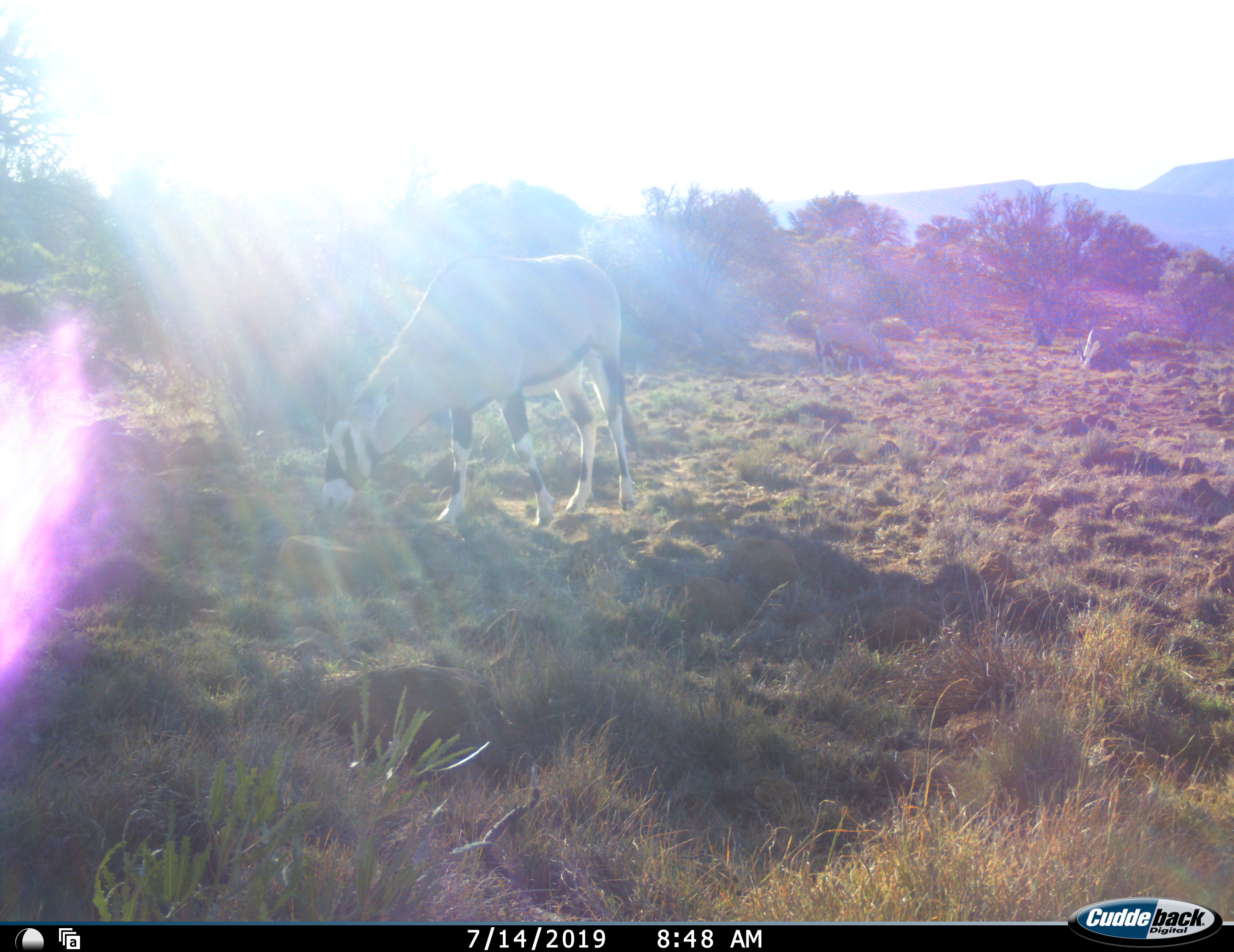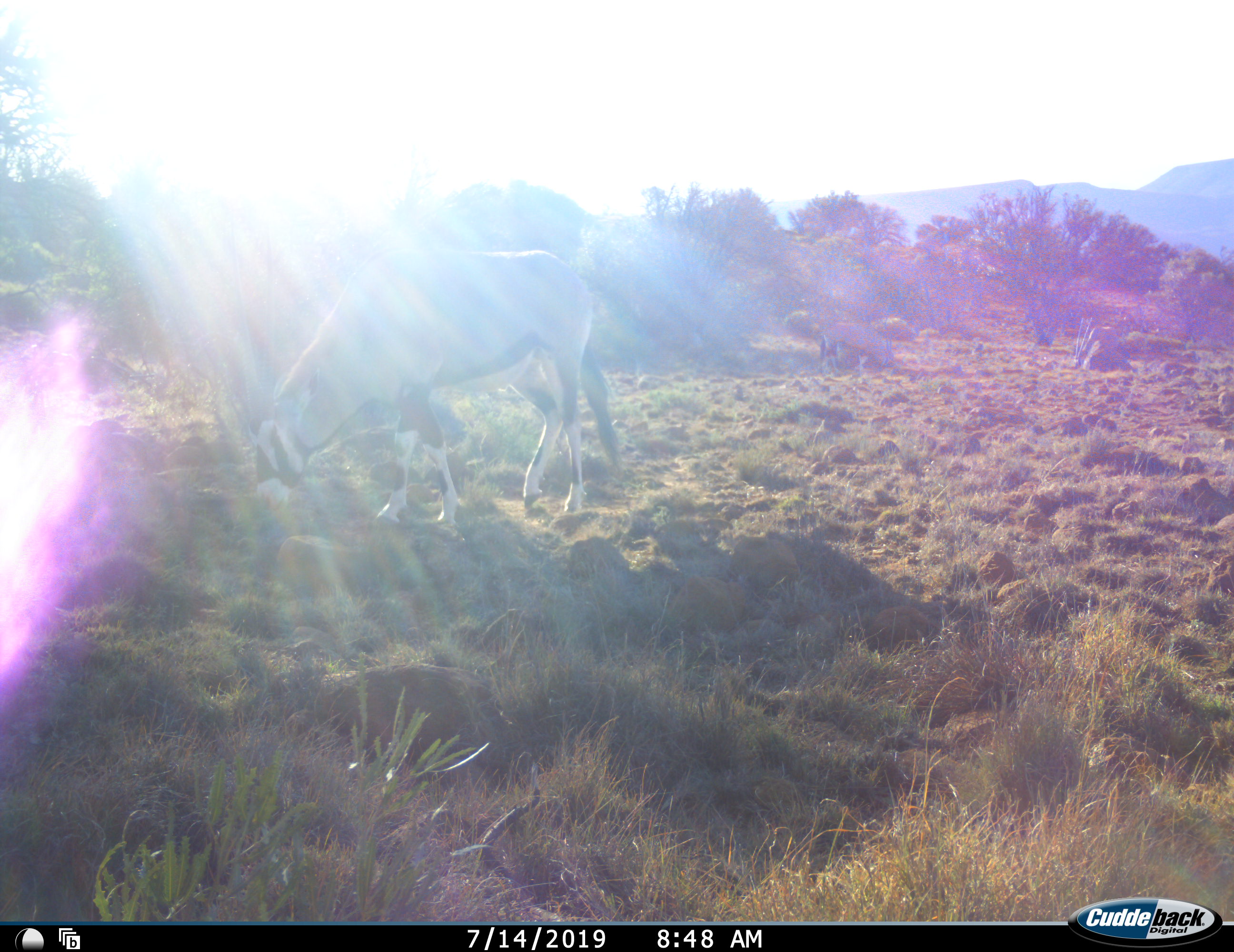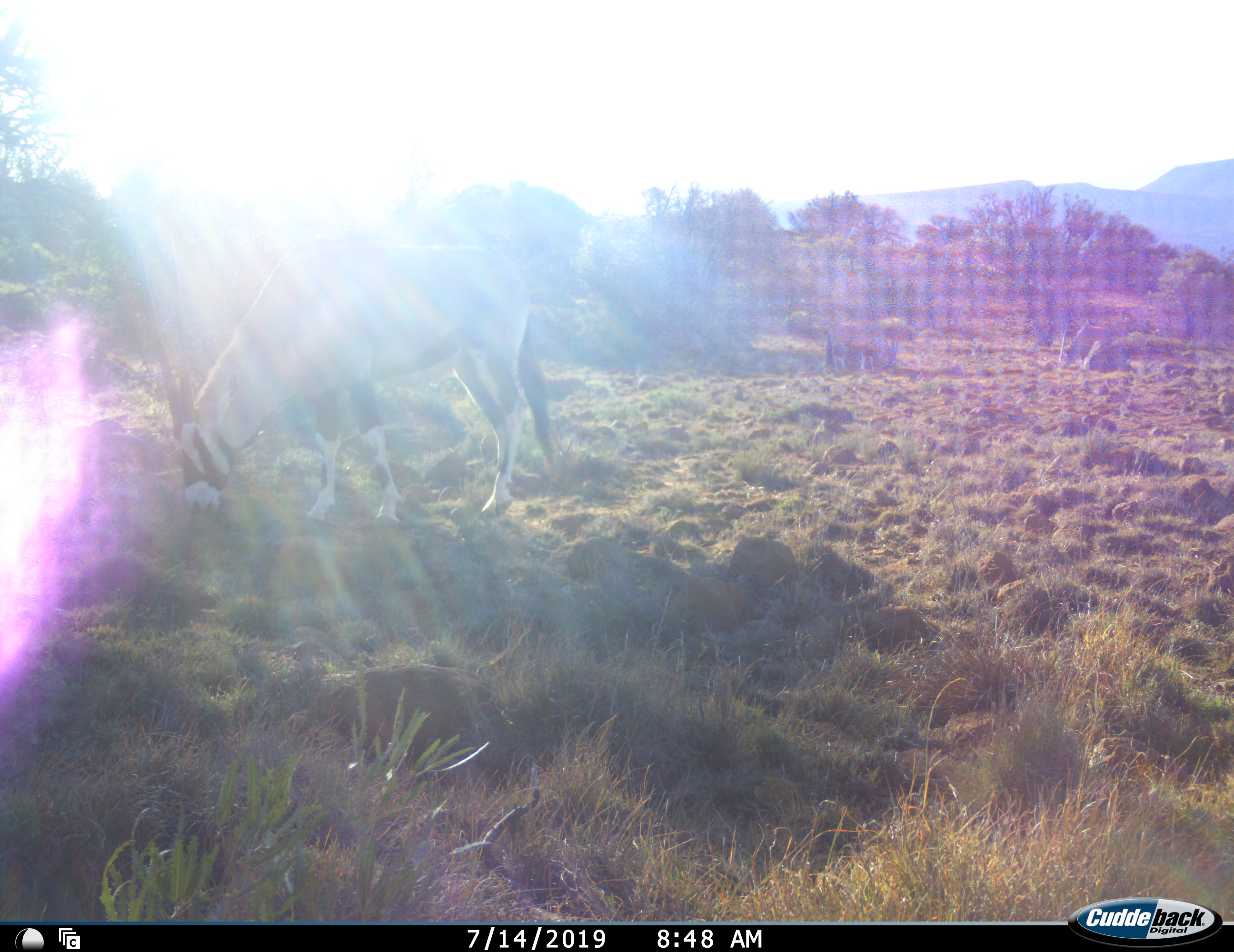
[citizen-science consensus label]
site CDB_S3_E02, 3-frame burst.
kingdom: Animalia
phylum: Chordata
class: Mammalia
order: Artiodactyla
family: Bovidae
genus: Oryx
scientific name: Oryx gazella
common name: gemsbok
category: oryx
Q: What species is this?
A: Oryx (gemsbok) (Oryx gazella).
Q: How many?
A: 3.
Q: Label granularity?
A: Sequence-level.